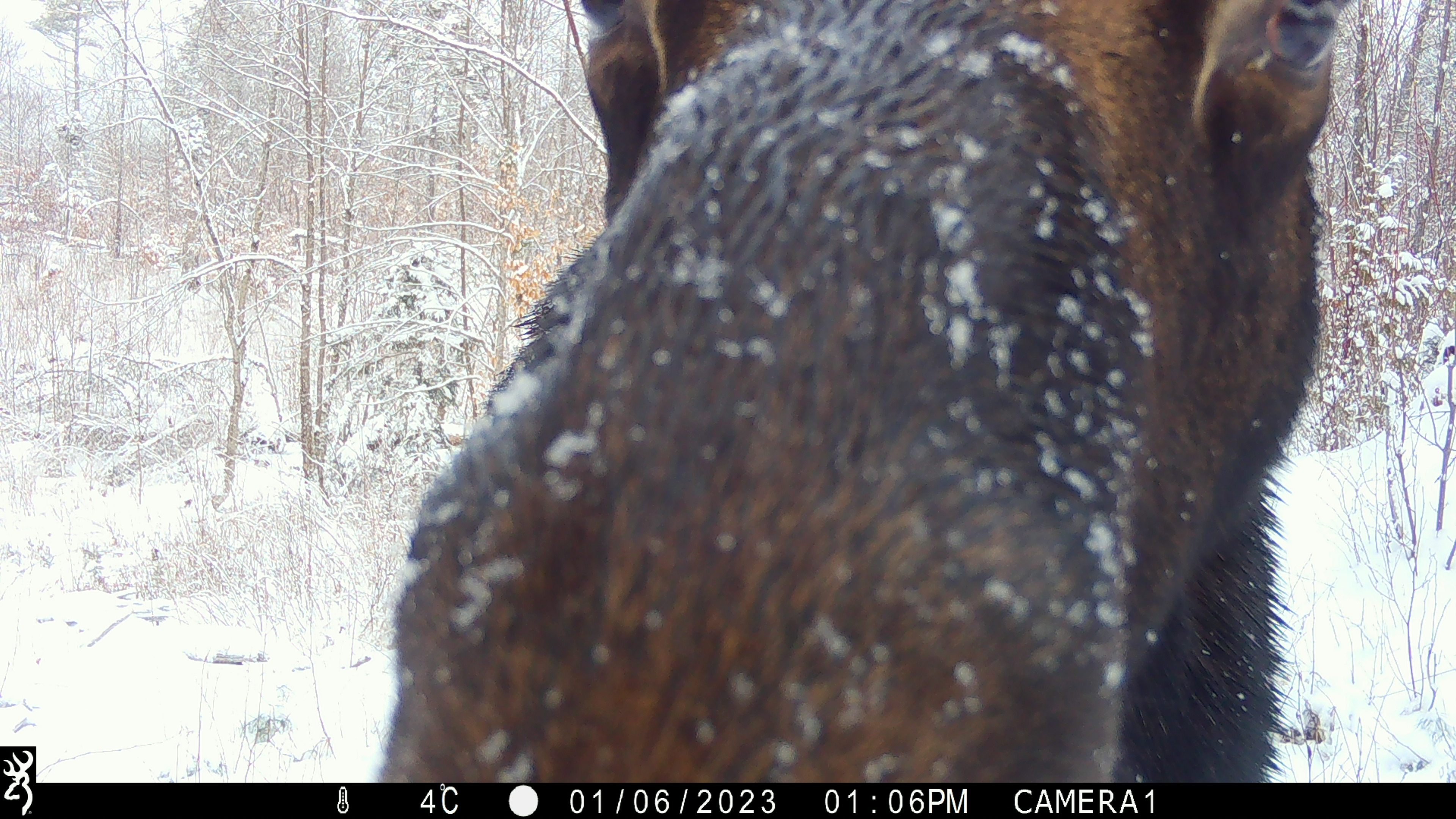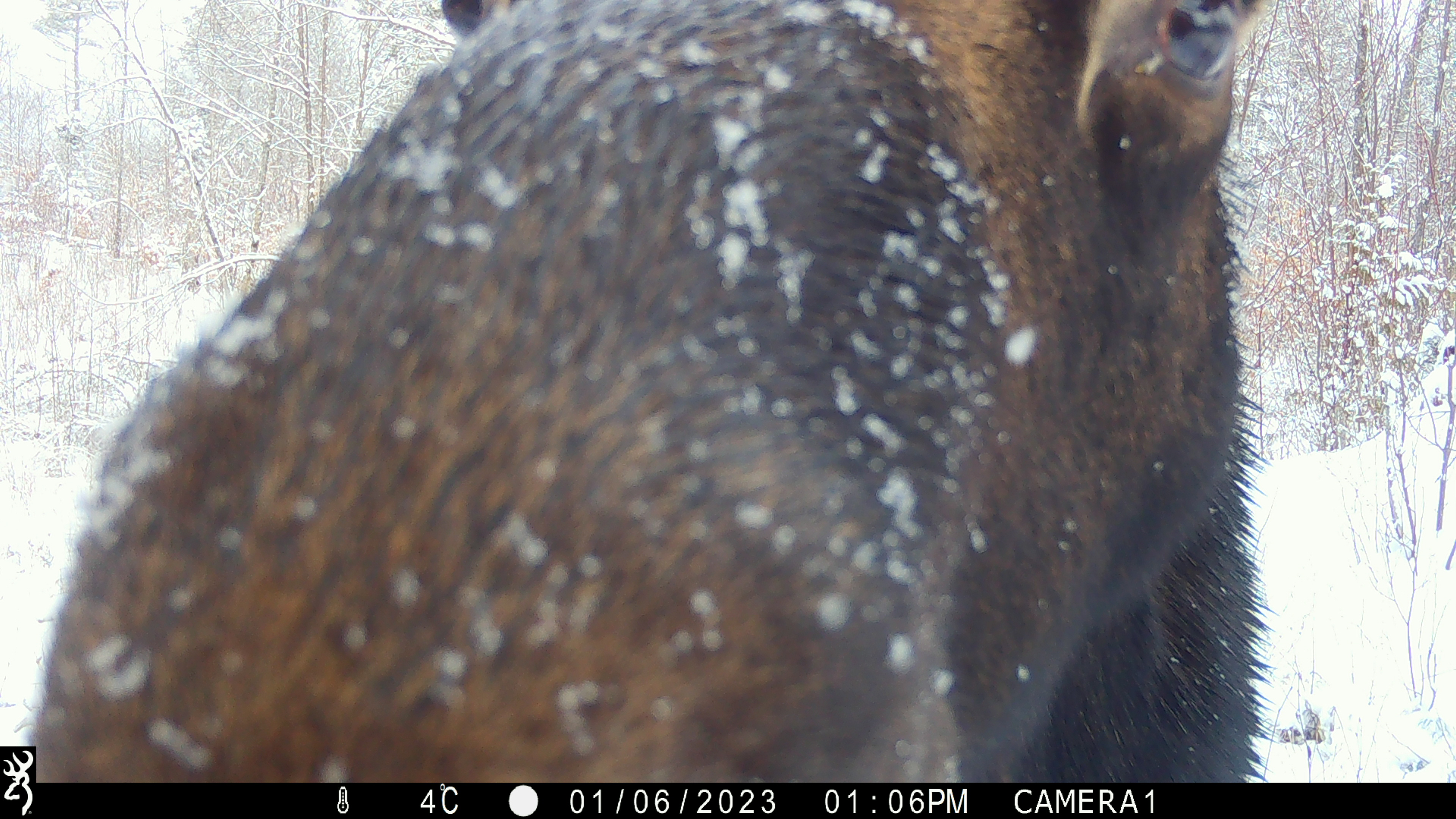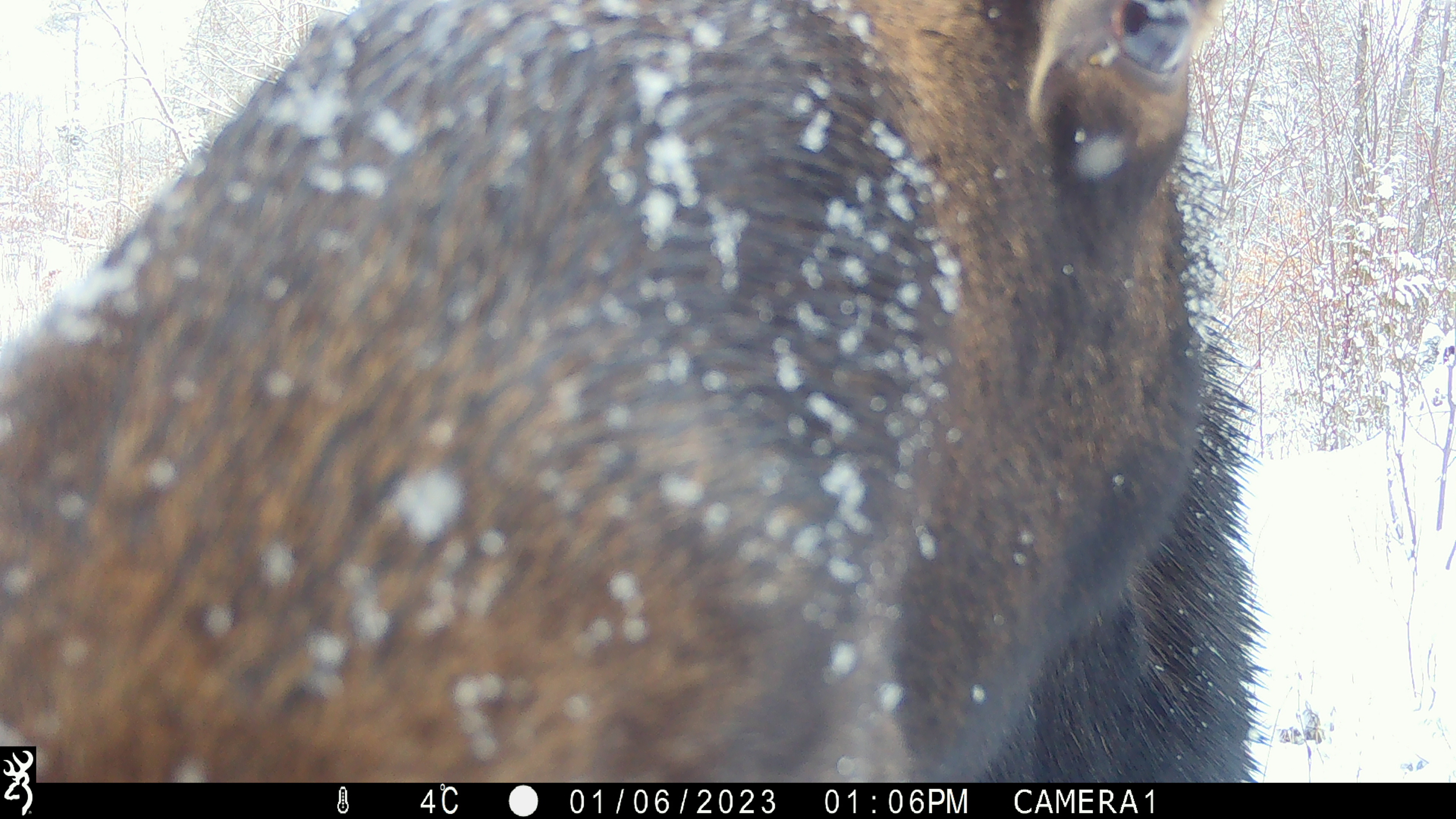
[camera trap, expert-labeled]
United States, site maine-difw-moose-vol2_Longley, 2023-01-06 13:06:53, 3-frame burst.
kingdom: Animalia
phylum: Chordata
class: Mammalia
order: Artiodactyla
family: Cervidae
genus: Alces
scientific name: Alces alces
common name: moose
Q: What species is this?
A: Moose (Alces alces).